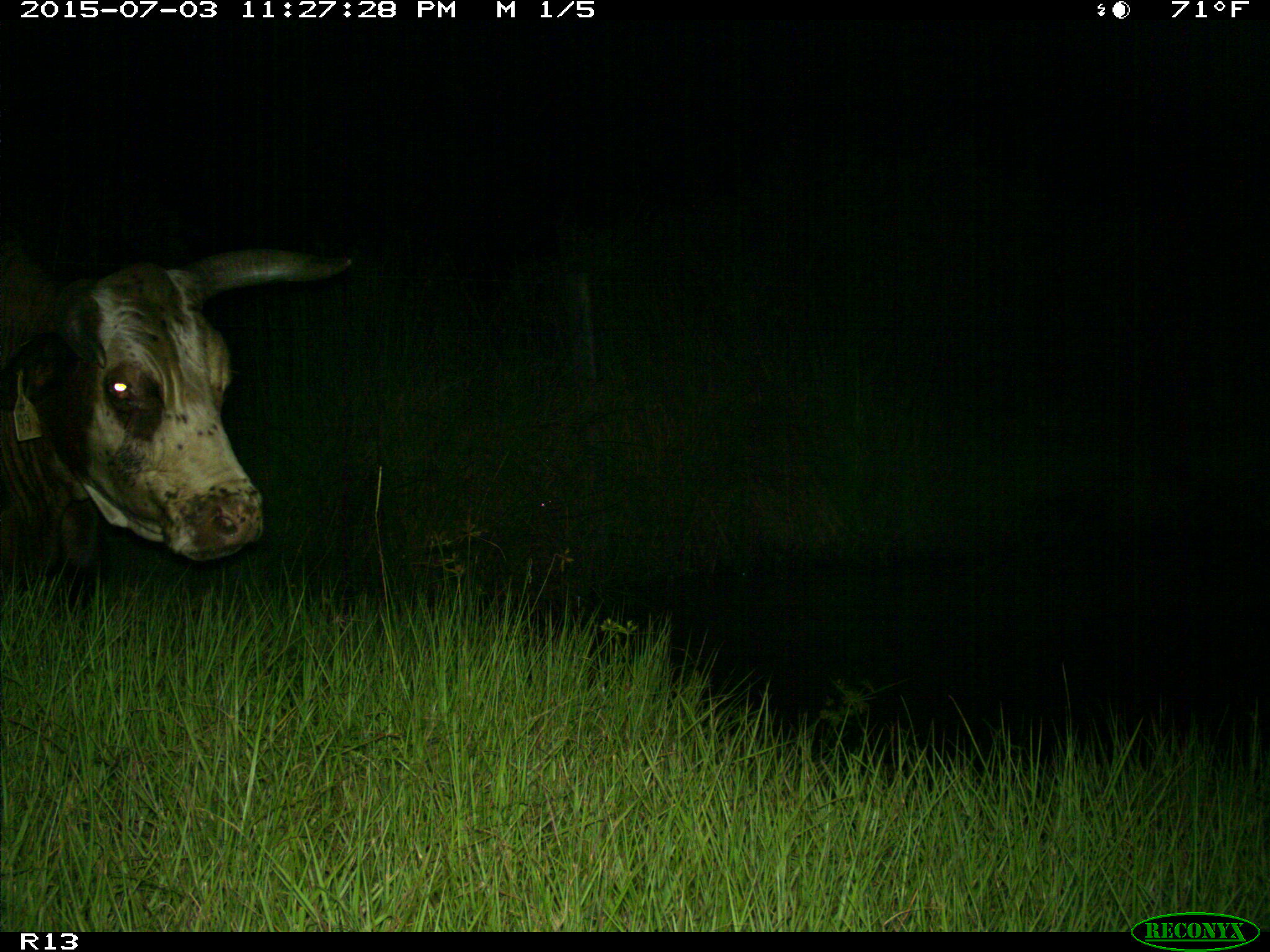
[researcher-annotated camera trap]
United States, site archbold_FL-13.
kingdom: Animalia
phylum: Chordata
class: Mammalia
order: Artiodactyla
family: Bovidae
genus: Bos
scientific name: Bos taurus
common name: domestic cow